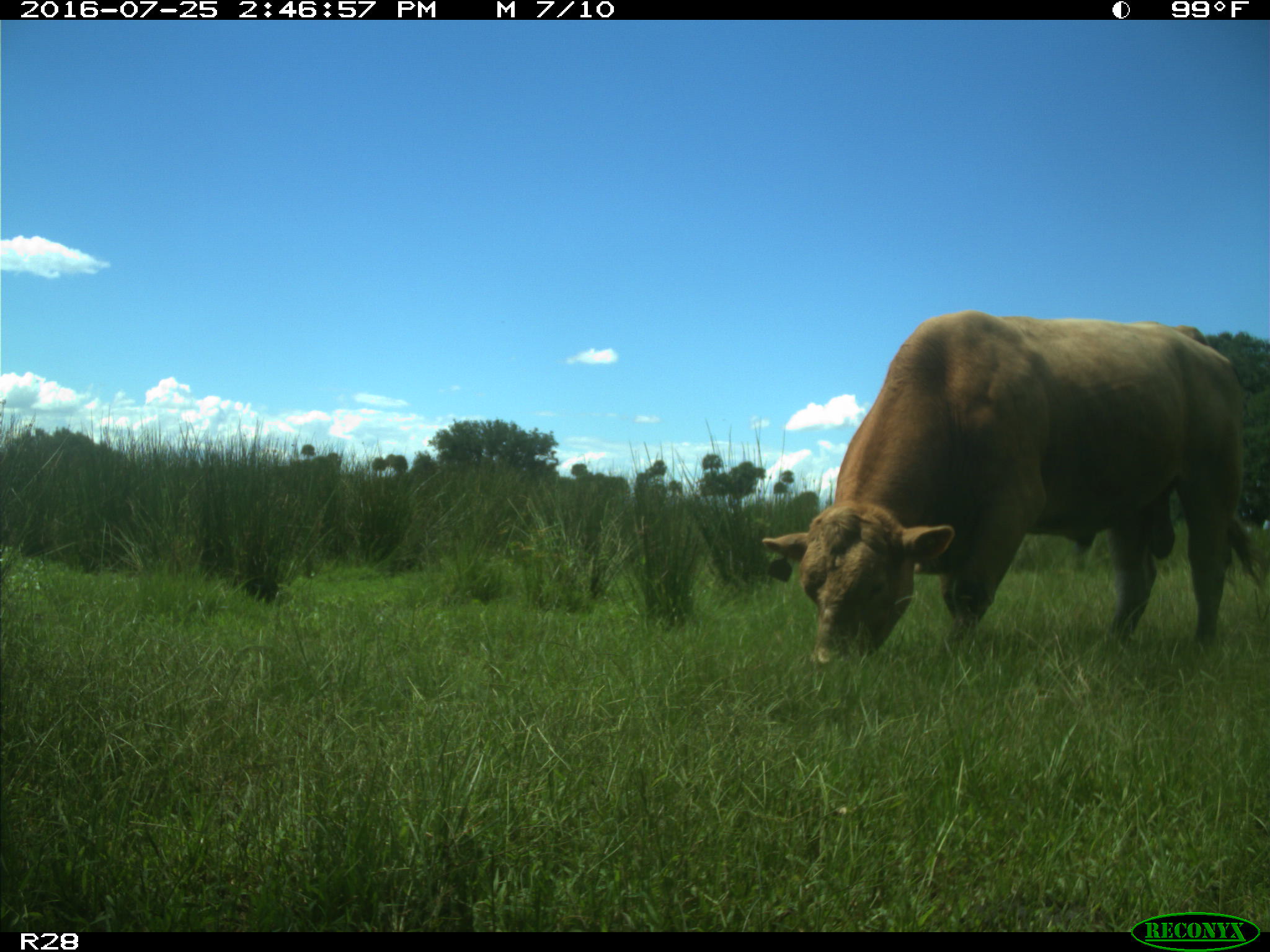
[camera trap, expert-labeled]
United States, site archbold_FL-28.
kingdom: Animalia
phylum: Chordata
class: Mammalia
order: Artiodactyla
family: Bovidae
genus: Bos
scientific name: Bos taurus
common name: domestic cow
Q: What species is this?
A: Bos taurus (domestic cow).